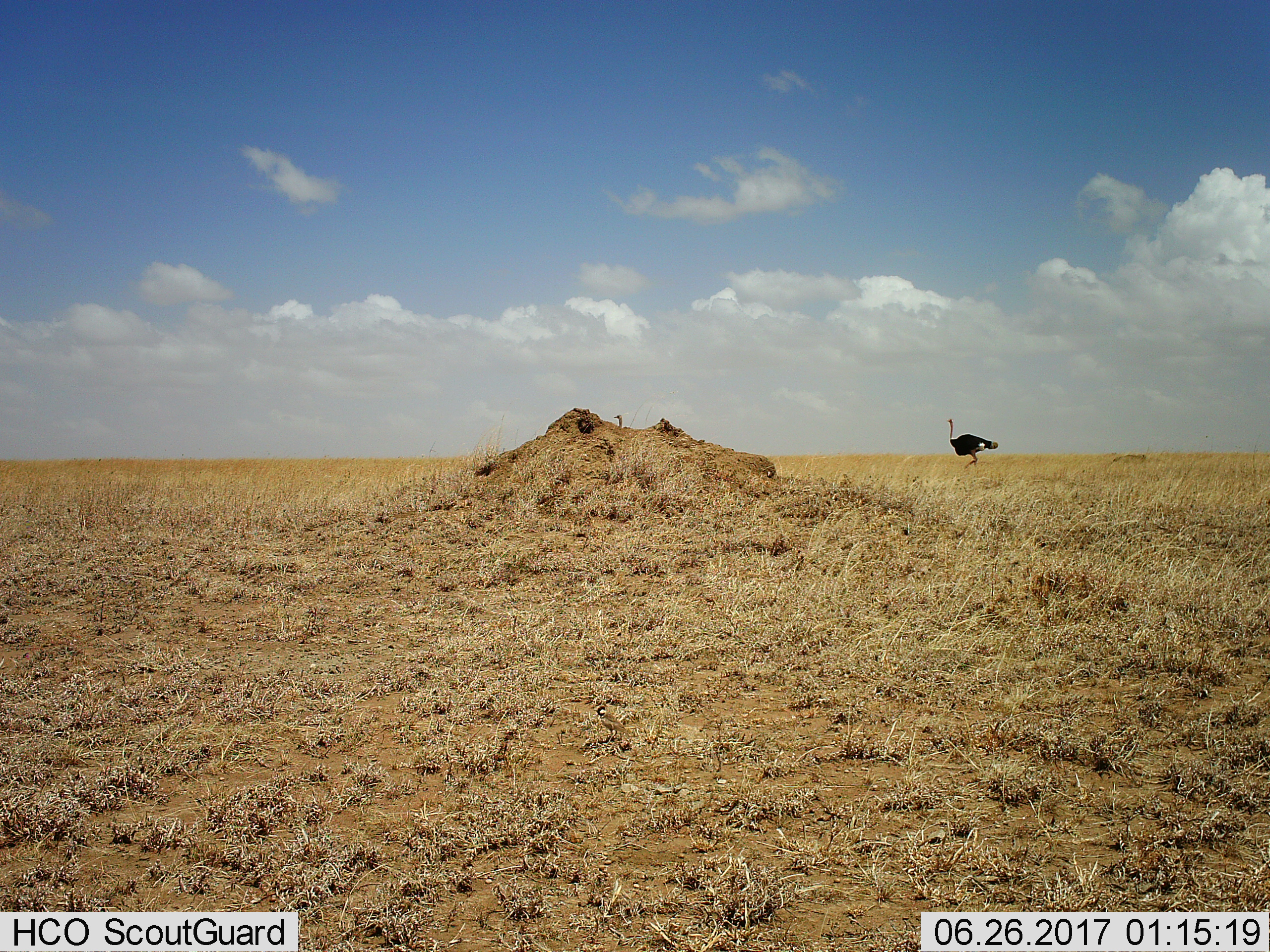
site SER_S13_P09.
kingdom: Animalia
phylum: Chordata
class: Aves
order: Struthioniformes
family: Struthionidae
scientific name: Struthionidae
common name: ostrich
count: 2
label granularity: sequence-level